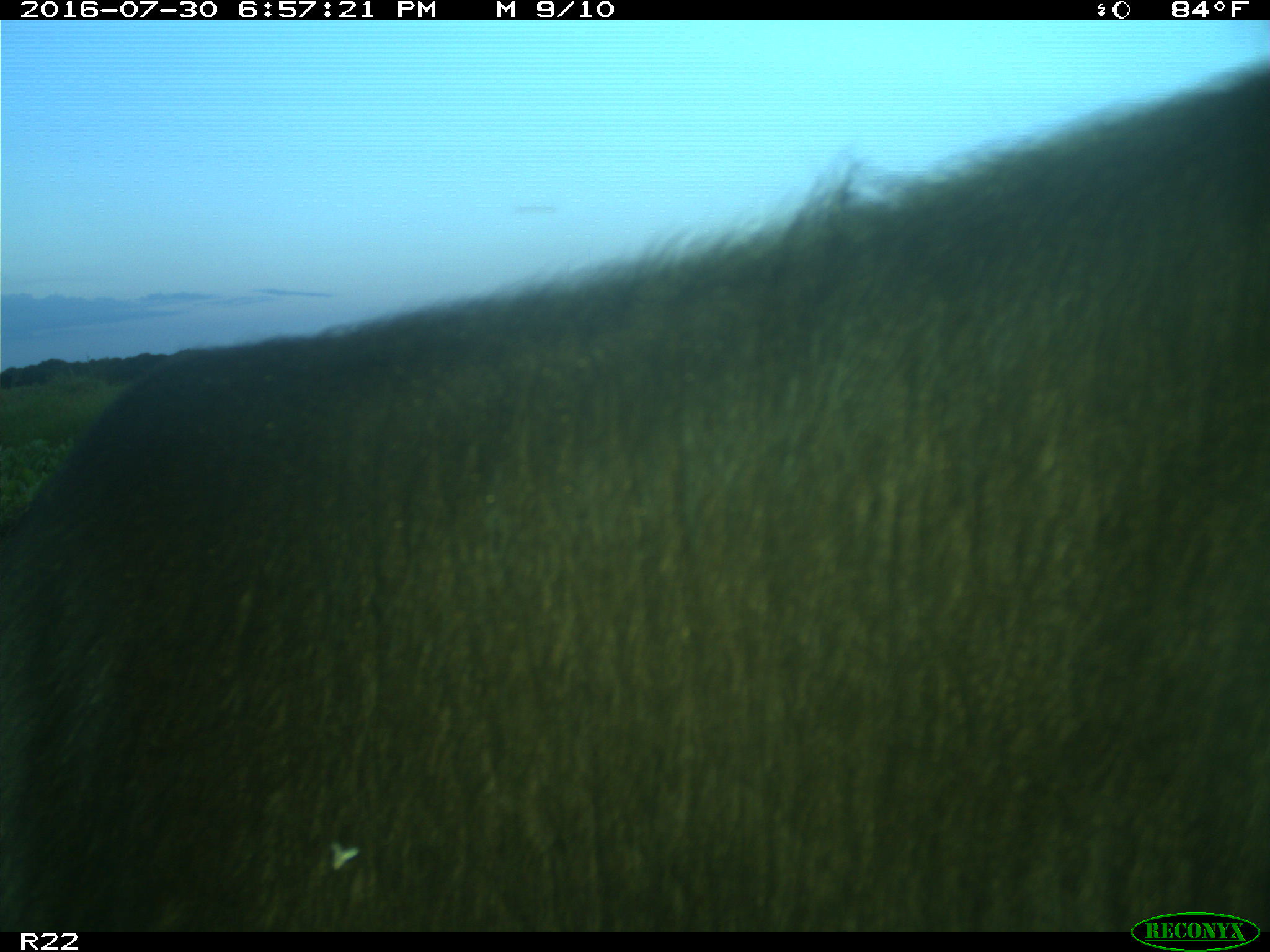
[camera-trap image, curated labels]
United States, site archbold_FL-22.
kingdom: Animalia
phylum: Chordata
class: Mammalia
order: Artiodactyla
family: Bovidae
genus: Bos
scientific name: Bos taurus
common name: domestic cow